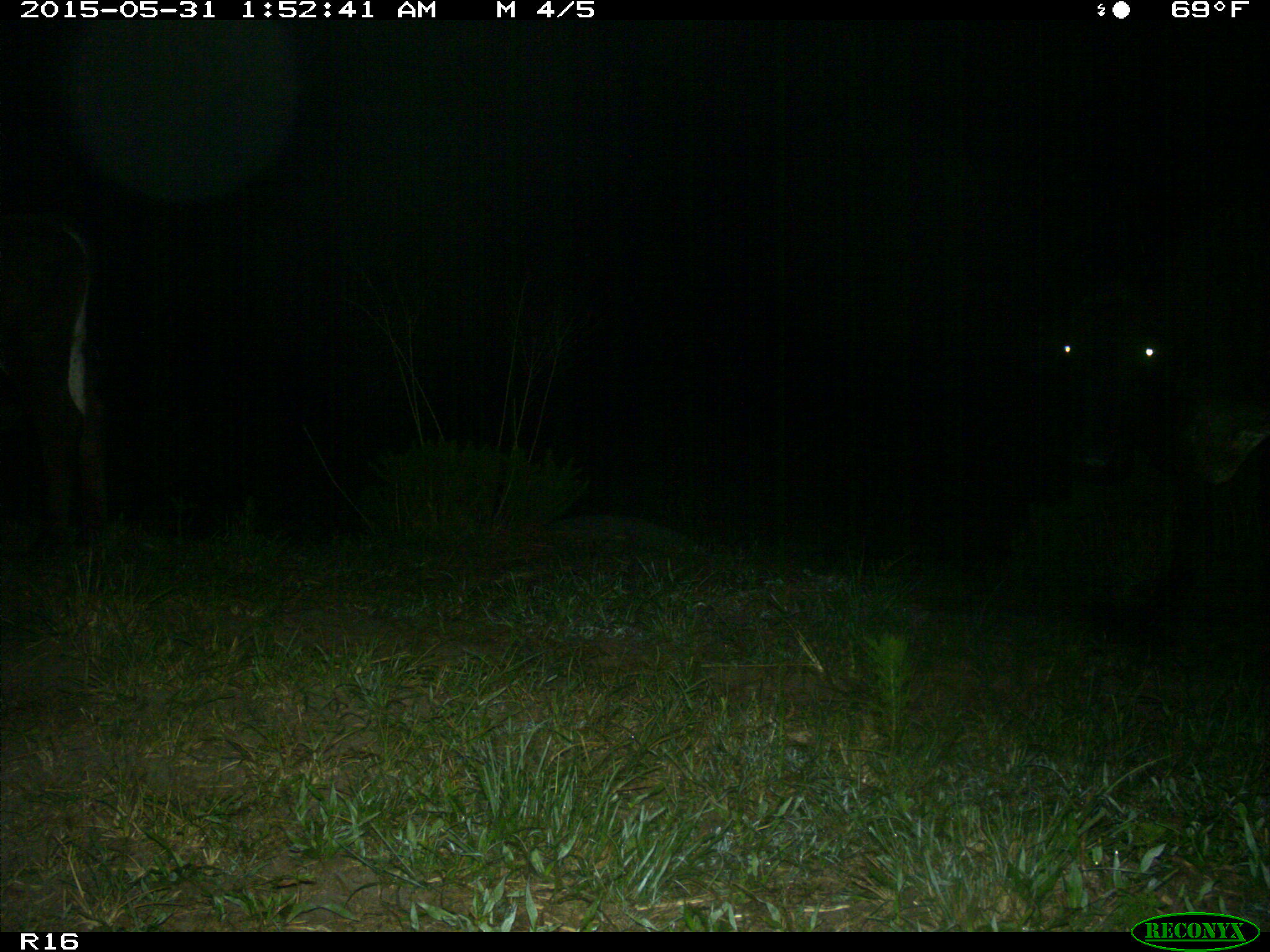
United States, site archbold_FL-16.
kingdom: Animalia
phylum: Chordata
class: Mammalia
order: Artiodactyla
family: Bovidae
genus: Bos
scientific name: Bos taurus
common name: domestic cow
Bos taurus (domestic cow).